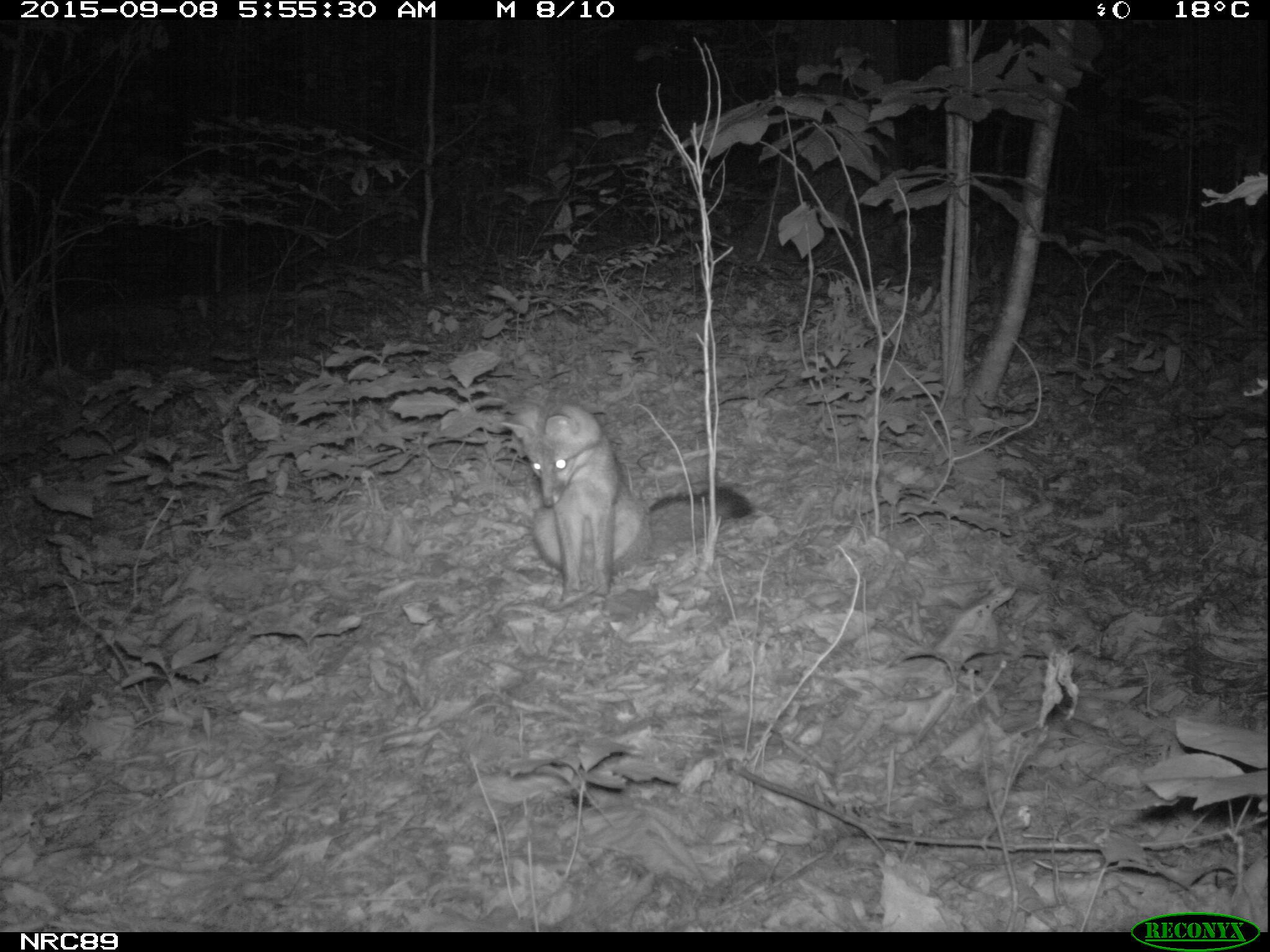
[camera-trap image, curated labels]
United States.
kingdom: Animalia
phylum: Chordata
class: Mammalia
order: Carnivora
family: Canidae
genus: Urocyon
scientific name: Urocyon cinereoargenteus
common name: gray fox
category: Grey Fox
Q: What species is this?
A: Grey Fox (gray fox) (Urocyon cinereoargenteus).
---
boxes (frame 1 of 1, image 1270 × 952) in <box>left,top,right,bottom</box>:
Grey Fox: <box>503,389,760,606</box>